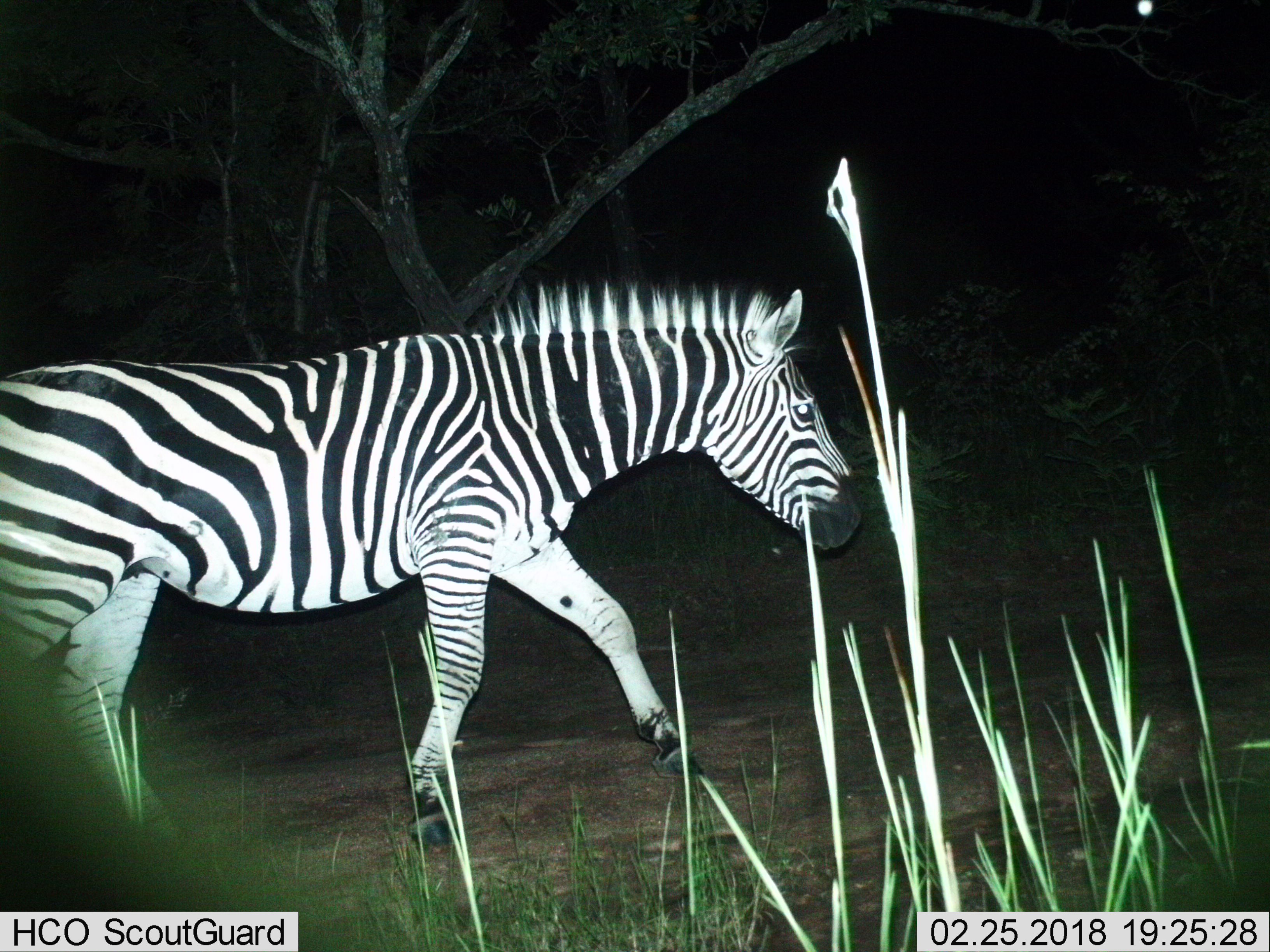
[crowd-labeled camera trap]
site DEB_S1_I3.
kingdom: Animalia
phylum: Chordata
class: Mammalia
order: Perissodactyla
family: Equidae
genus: Equus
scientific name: Equus quagga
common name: plains zebra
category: zebraplains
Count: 1.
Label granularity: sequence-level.